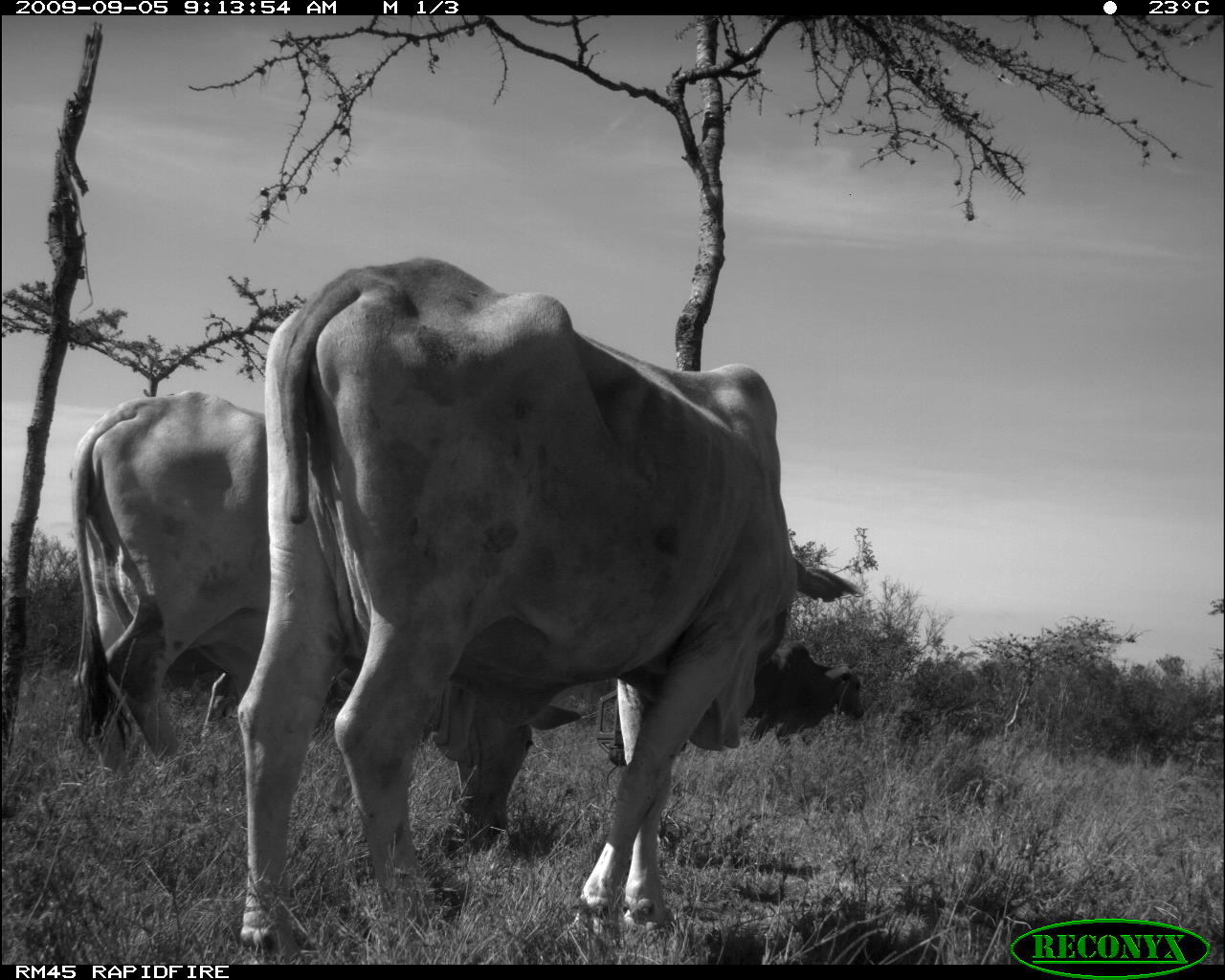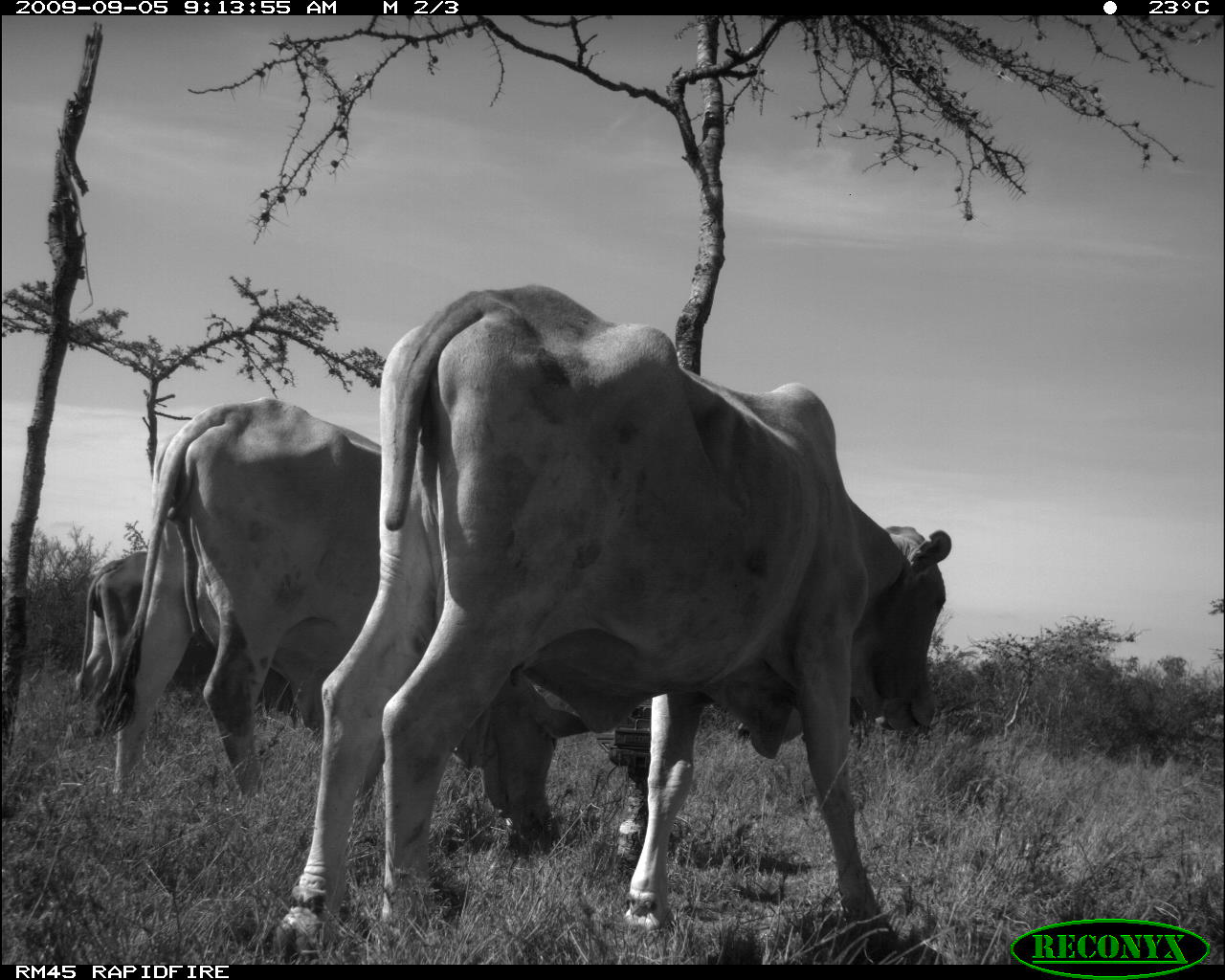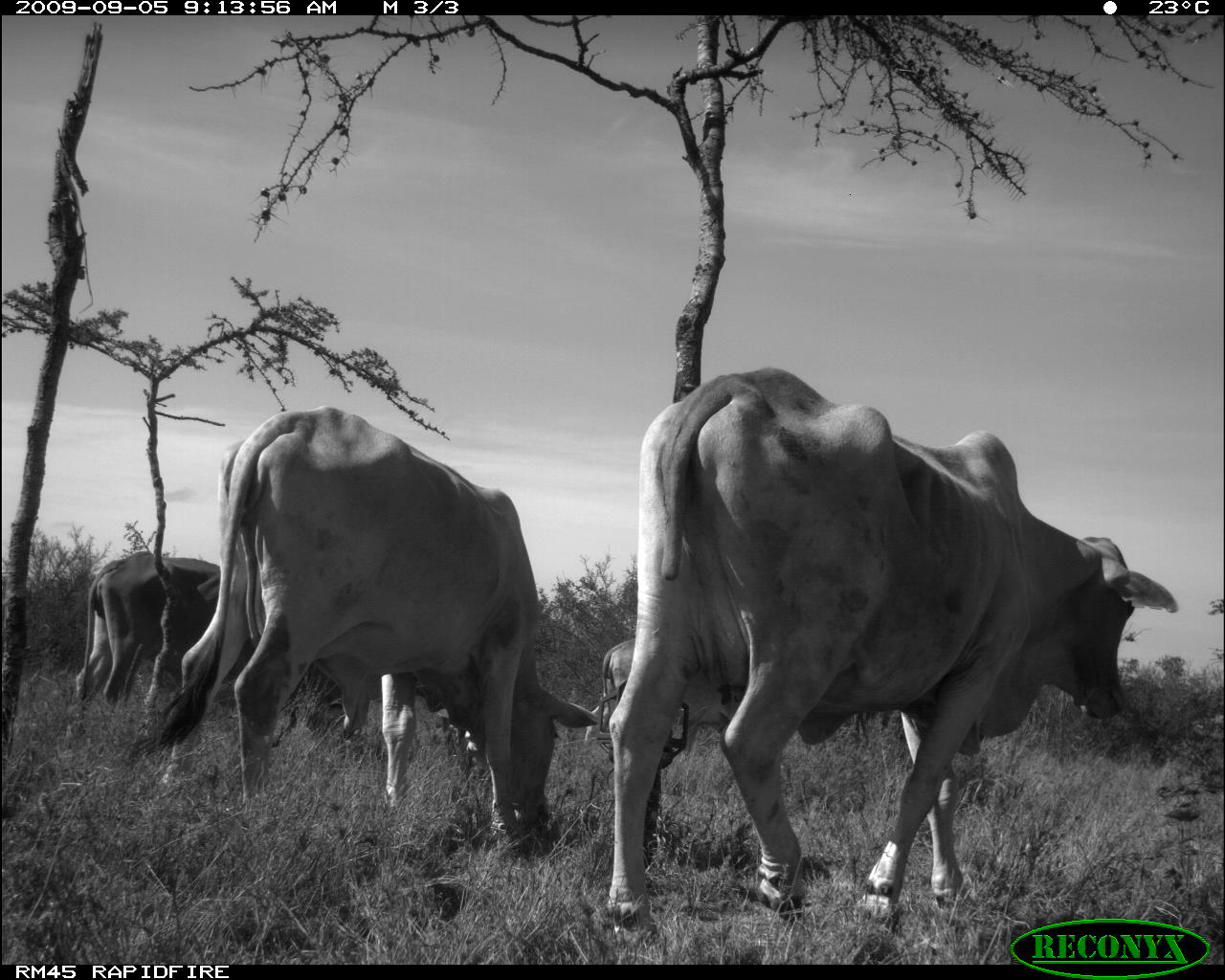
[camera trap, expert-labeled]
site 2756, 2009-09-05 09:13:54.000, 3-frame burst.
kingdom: Animalia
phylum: Chordata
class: Mammalia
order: Artiodactyla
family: Bovidae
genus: Bos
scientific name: Bos taurus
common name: domestic cattle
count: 3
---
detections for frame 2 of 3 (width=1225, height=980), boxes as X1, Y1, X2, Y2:
bos taurus: 258, 279, 953, 960; 72, 395, 589, 836; 71, 543, 318, 725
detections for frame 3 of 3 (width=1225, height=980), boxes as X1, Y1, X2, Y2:
bos taurus: 601, 363, 1179, 949; 120, 405, 599, 862; 61, 554, 342, 747; 578, 633, 704, 760